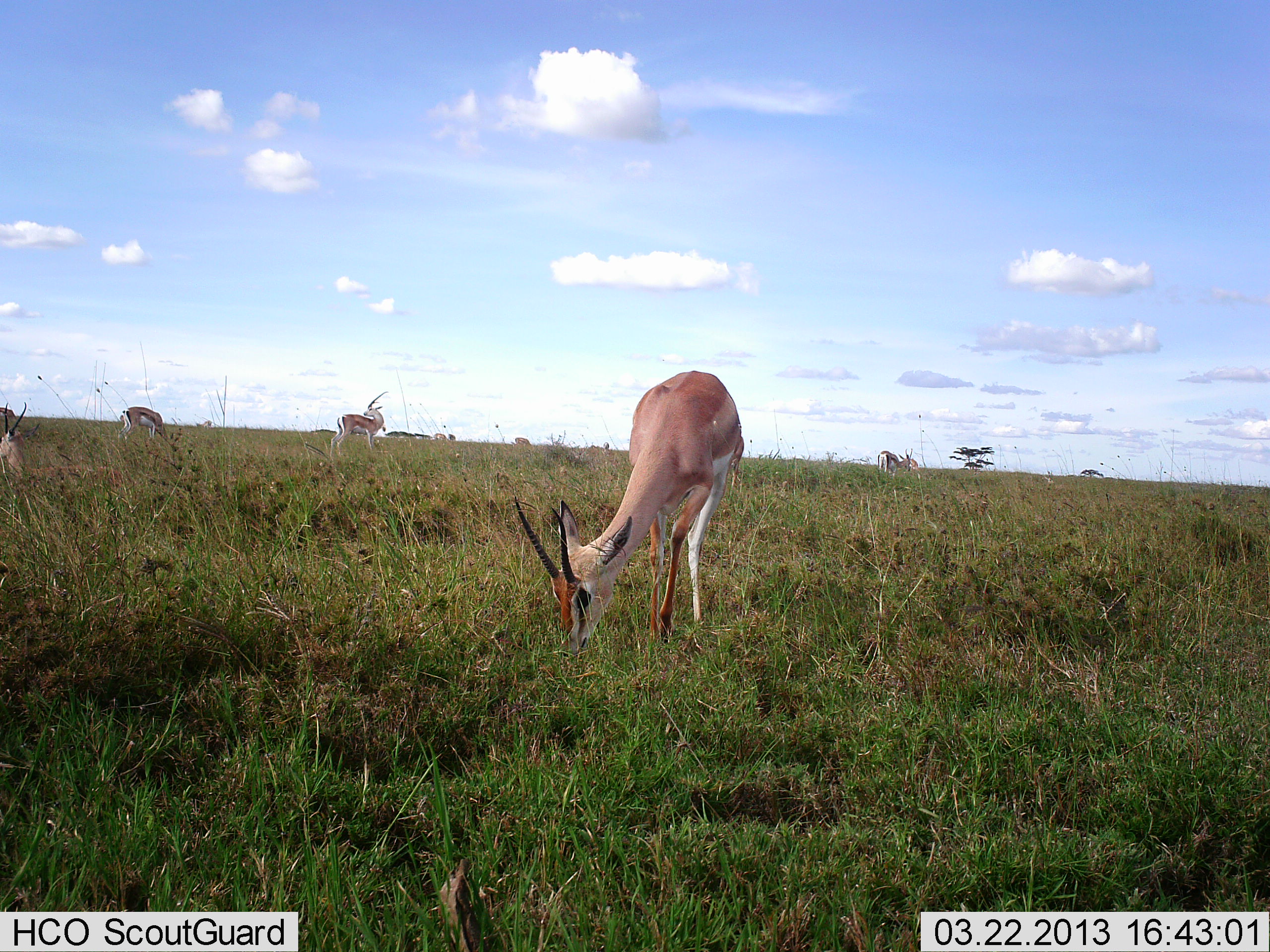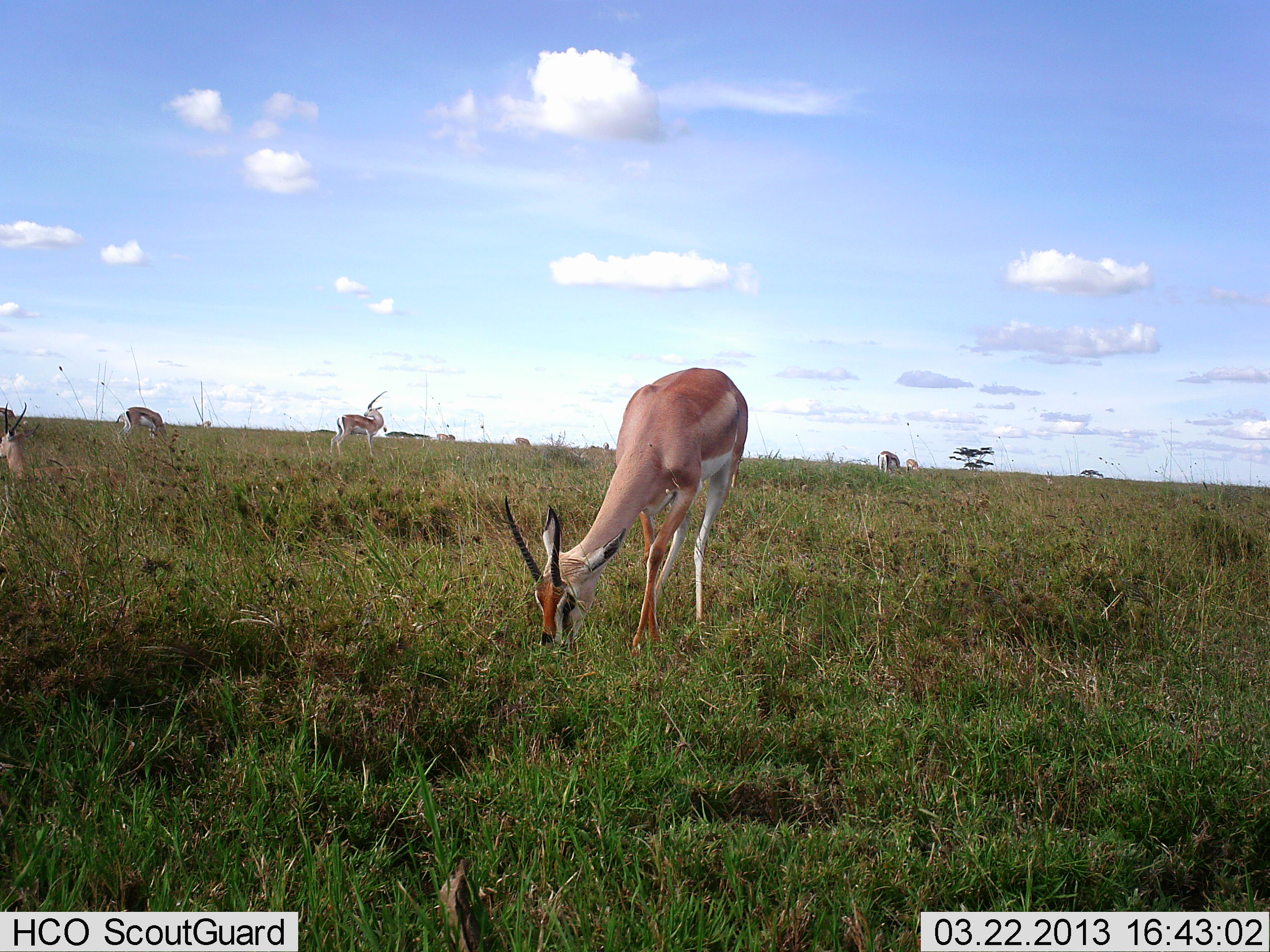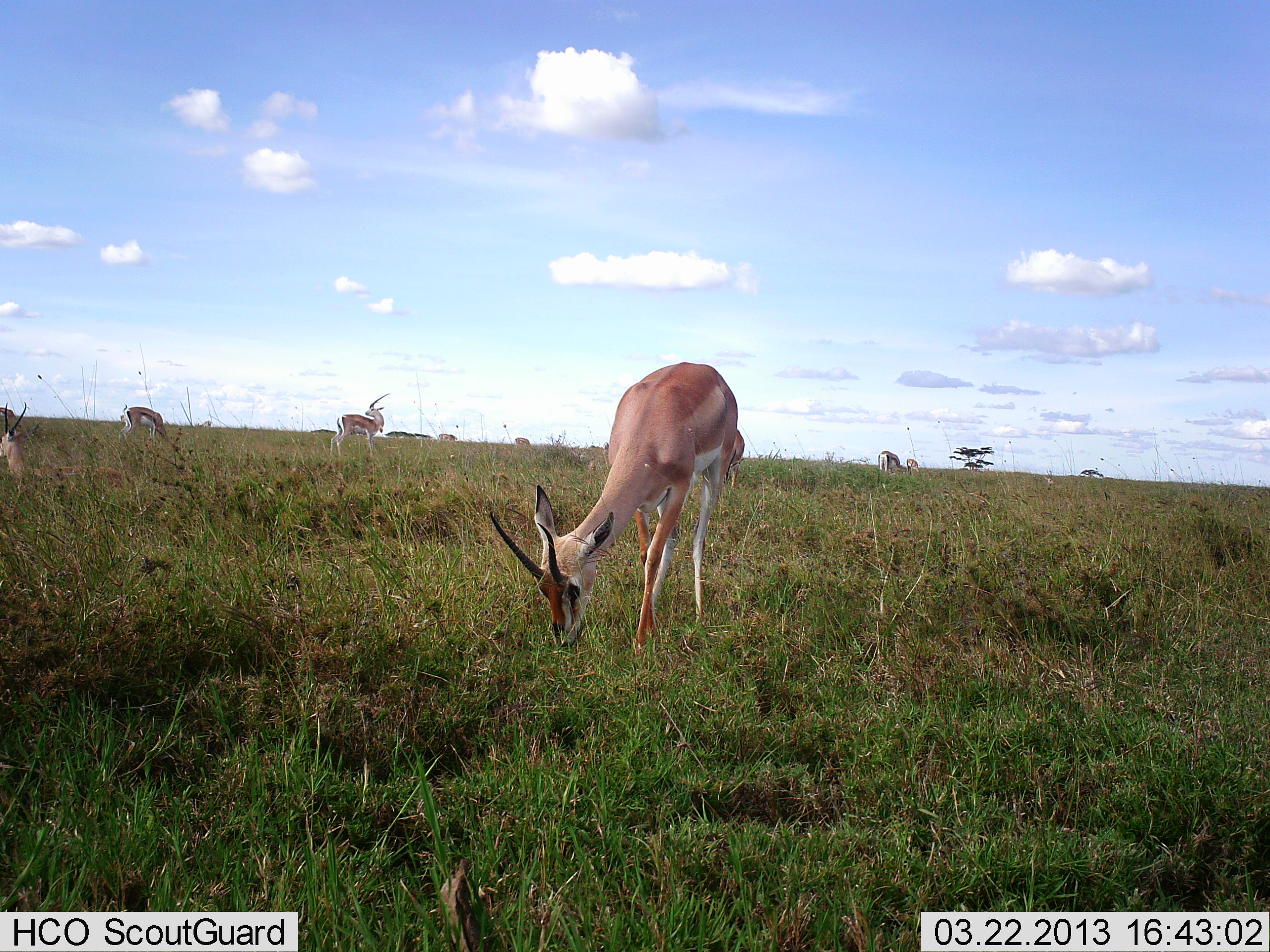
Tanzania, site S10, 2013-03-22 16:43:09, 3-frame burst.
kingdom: Animalia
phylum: Chordata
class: Mammalia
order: Artiodactyla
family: Bovidae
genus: Nanger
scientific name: Nanger granti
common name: grant's gazelle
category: gazellegrants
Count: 5.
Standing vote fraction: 67%.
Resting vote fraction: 8%.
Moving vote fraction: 0%.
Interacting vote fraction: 0%.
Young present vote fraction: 0%.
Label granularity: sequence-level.